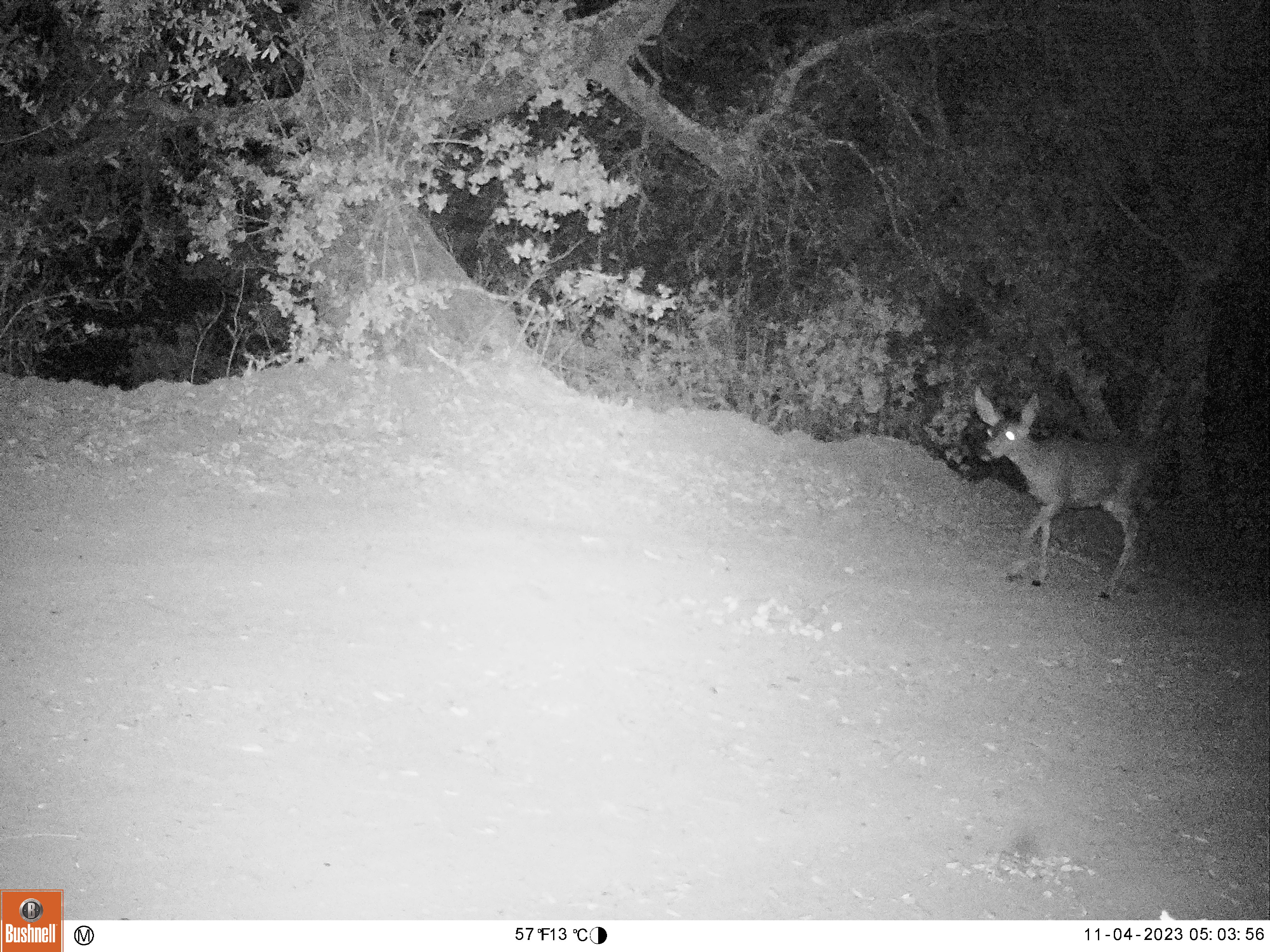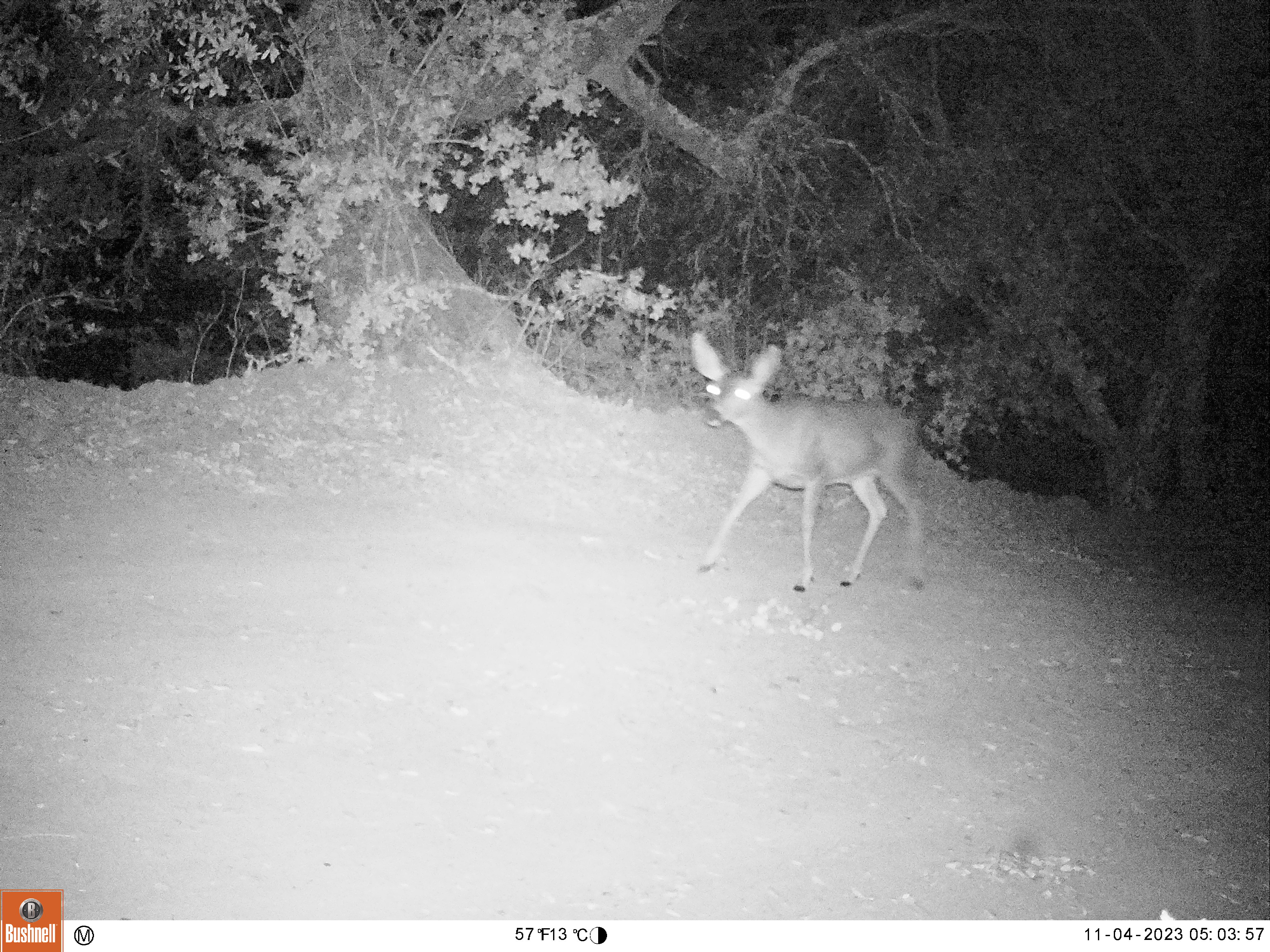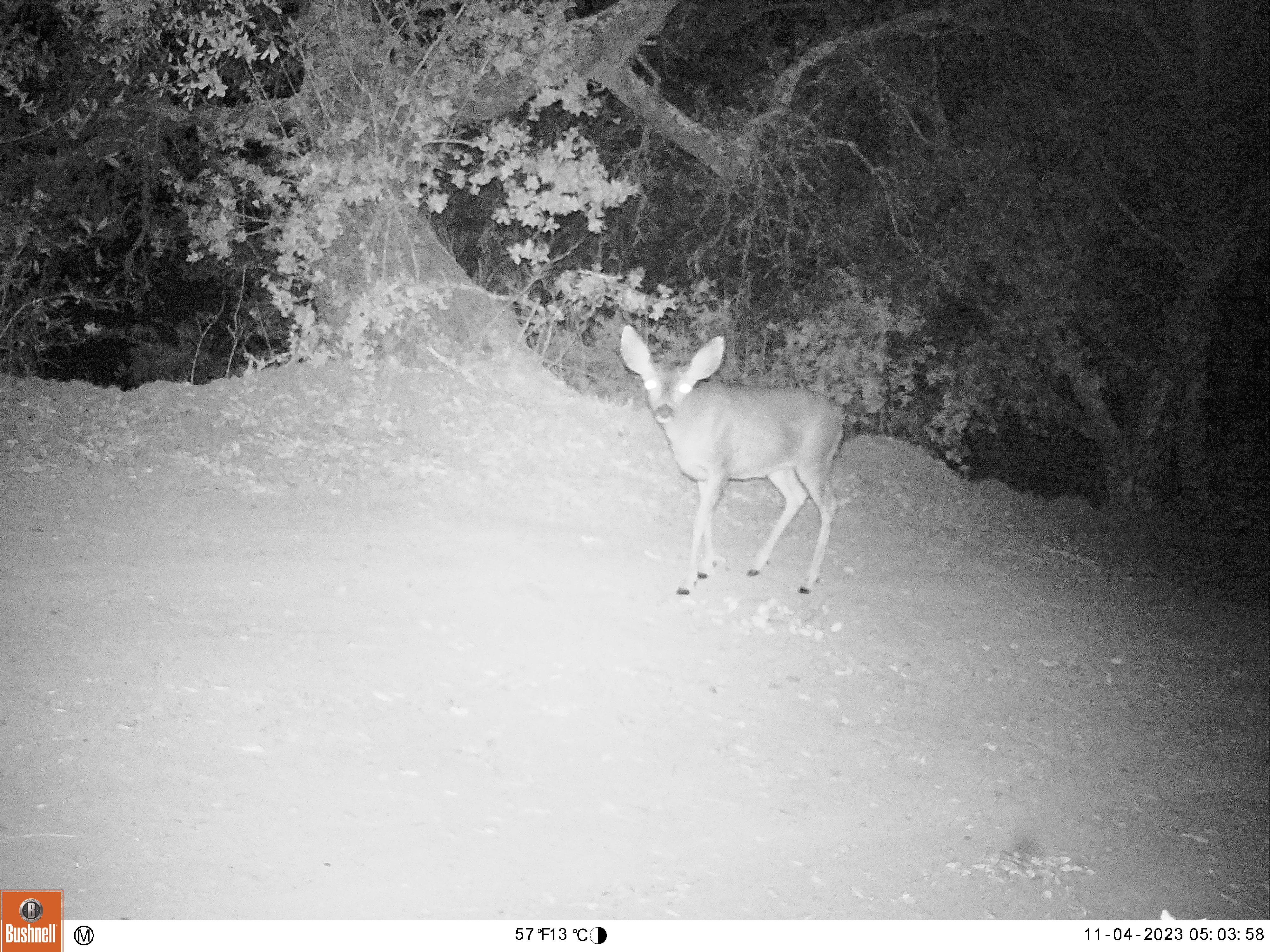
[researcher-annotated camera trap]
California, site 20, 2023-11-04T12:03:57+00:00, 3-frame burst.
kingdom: Animalia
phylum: Chordata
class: Mammalia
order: Artiodactyla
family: Cervidae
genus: Odocoileus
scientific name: Odocoileus hemionus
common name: mule deer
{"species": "mule deer (Odocoileus hemionus)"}